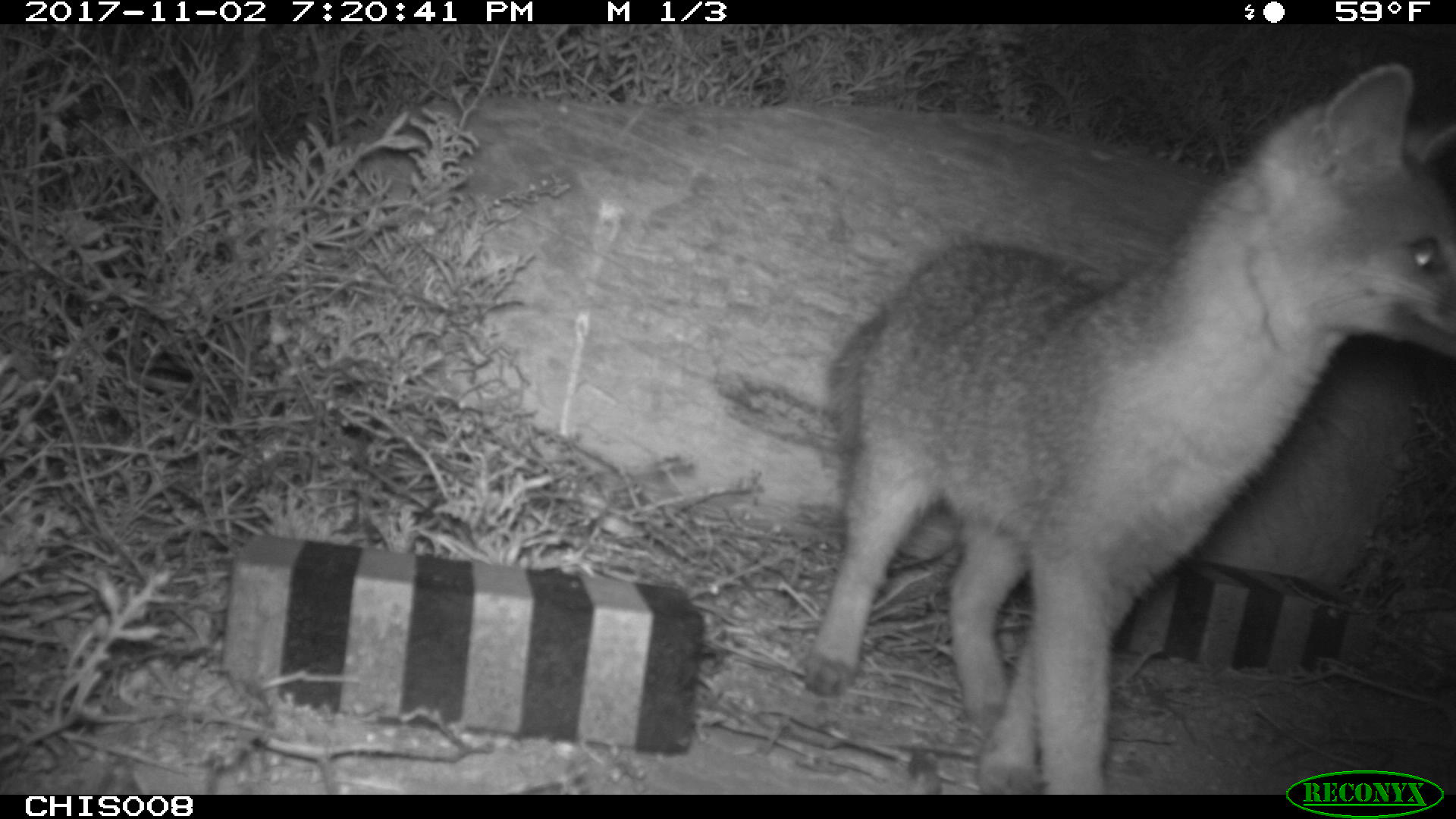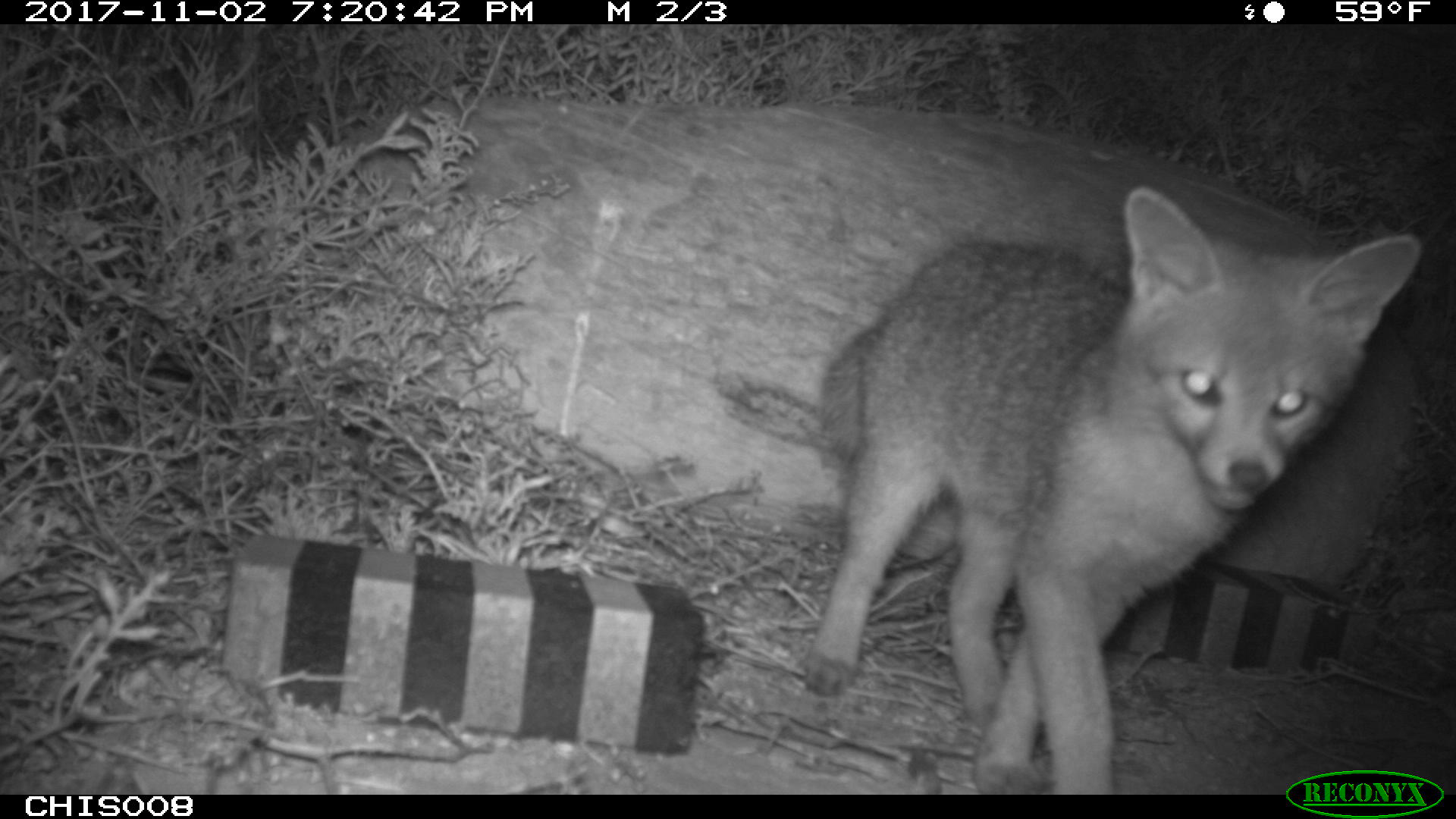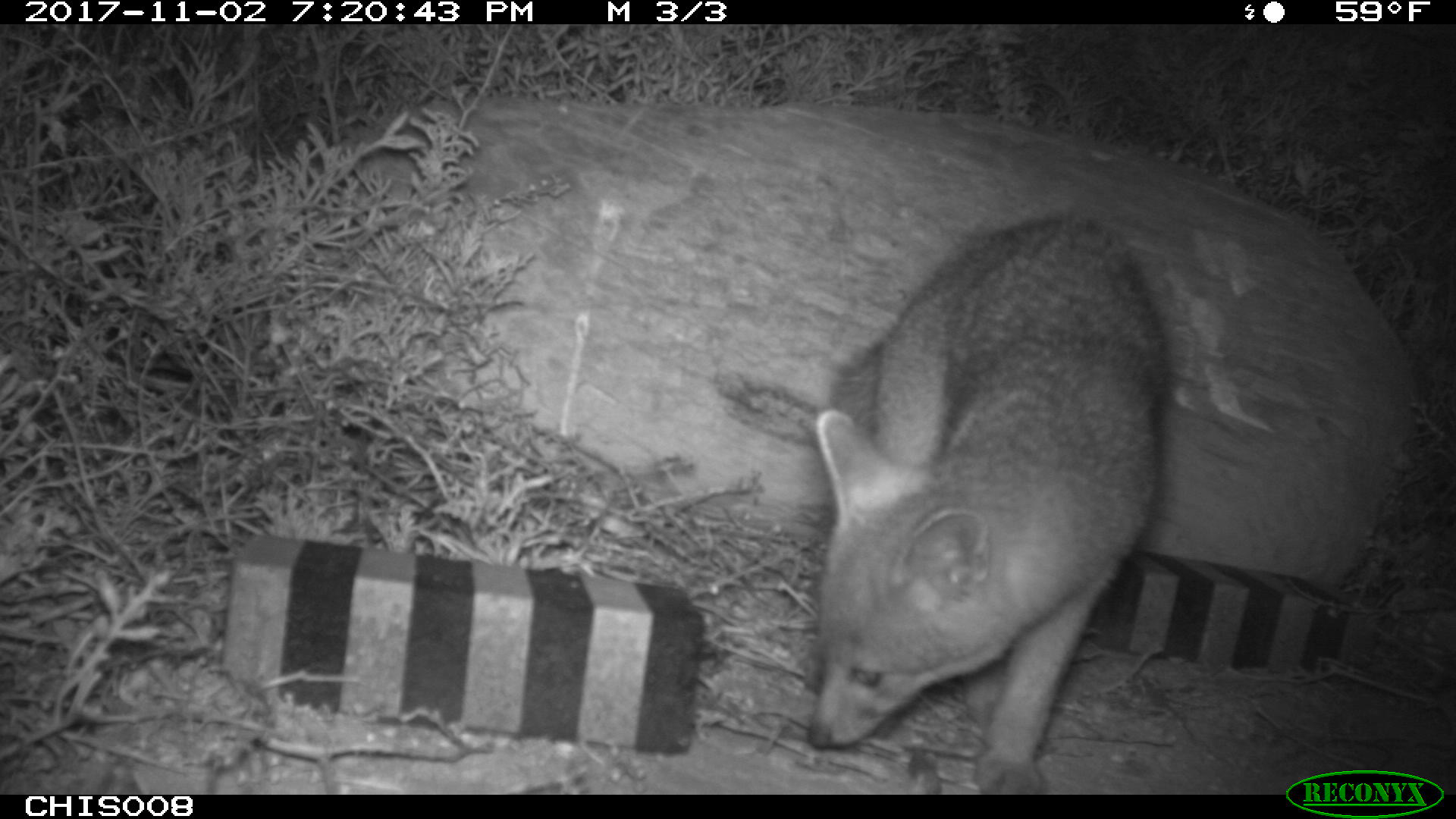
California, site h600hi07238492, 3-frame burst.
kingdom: Animalia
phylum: Chordata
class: Mammalia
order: Carnivora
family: Canidae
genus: Urocyon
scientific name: Urocyon littoralis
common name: island fox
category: fox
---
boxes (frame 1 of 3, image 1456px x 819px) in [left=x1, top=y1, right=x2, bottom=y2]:
fox: [left=806, top=58, right=1453, bottom=795]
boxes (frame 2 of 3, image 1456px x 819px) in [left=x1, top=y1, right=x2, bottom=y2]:
fox: [left=802, top=184, right=1420, bottom=792]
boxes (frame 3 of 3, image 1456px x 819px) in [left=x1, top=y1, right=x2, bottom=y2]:
fox: [left=808, top=216, right=1166, bottom=795]